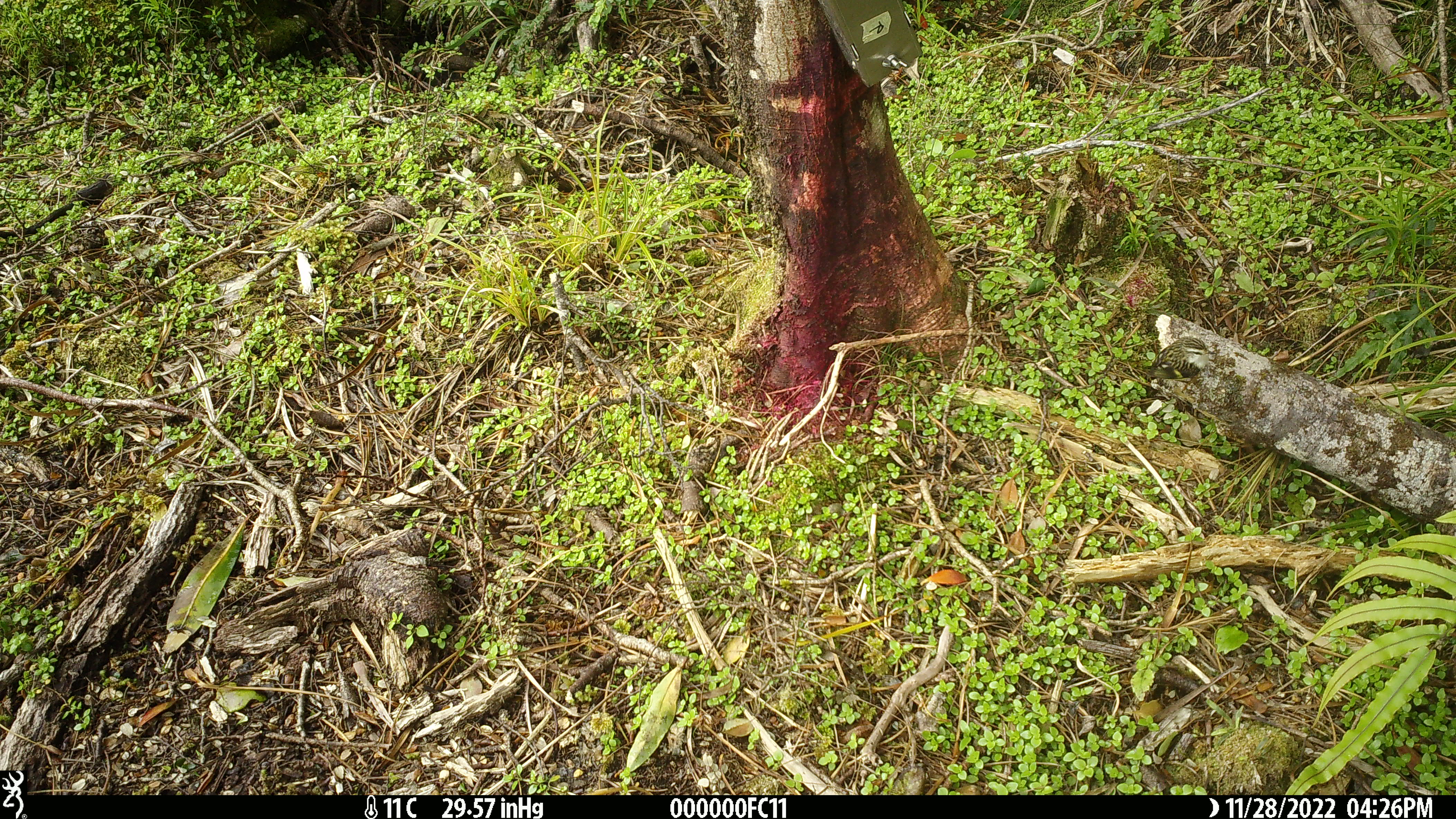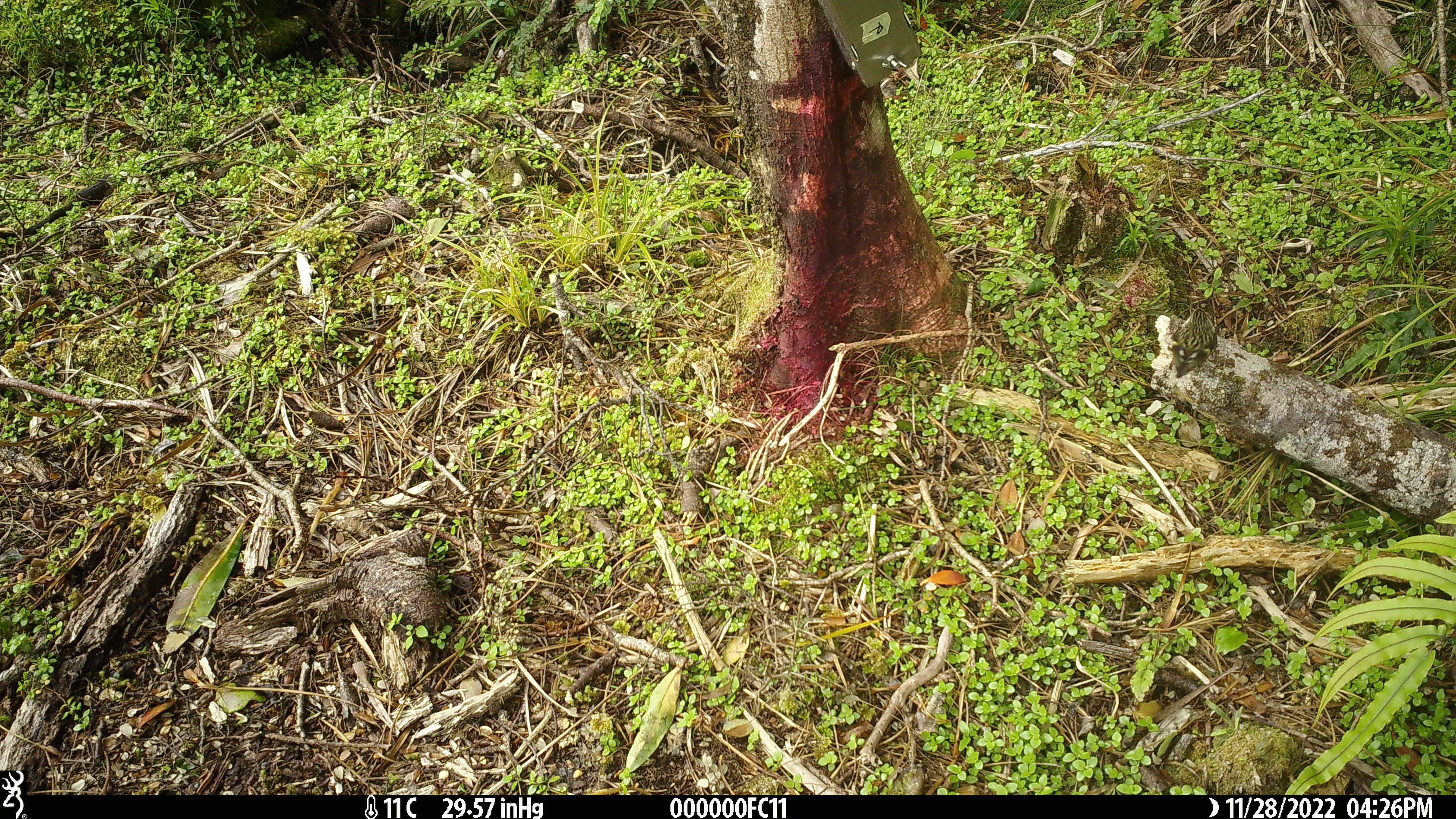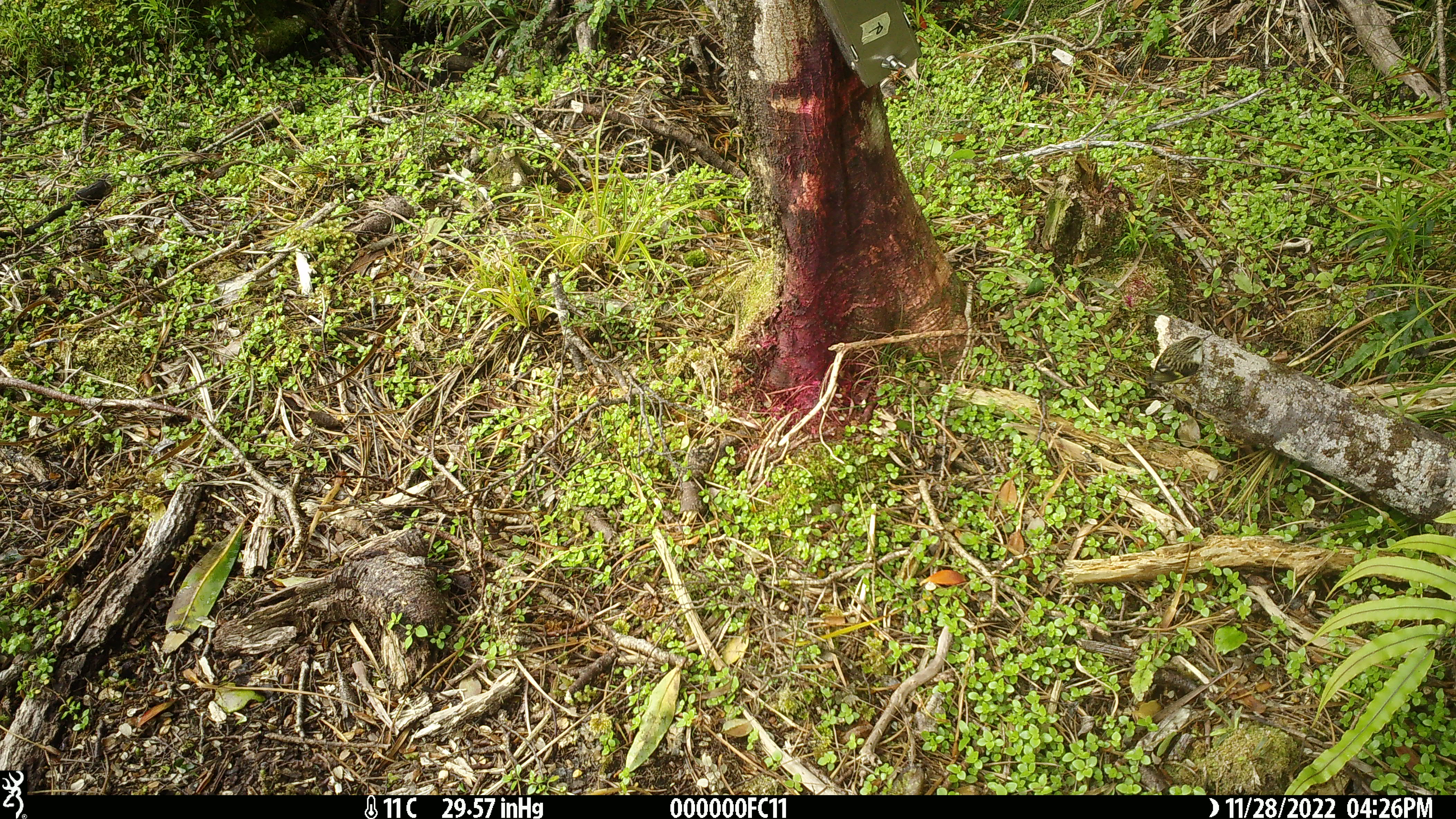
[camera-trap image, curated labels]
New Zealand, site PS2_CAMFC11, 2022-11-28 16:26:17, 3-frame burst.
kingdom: Animalia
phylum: Chordata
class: Aves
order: Passeriformes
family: Acanthisittidae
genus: Acanthisitta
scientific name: Acanthisitta chloris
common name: rifleman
Rifleman (Acanthisitta chloris).